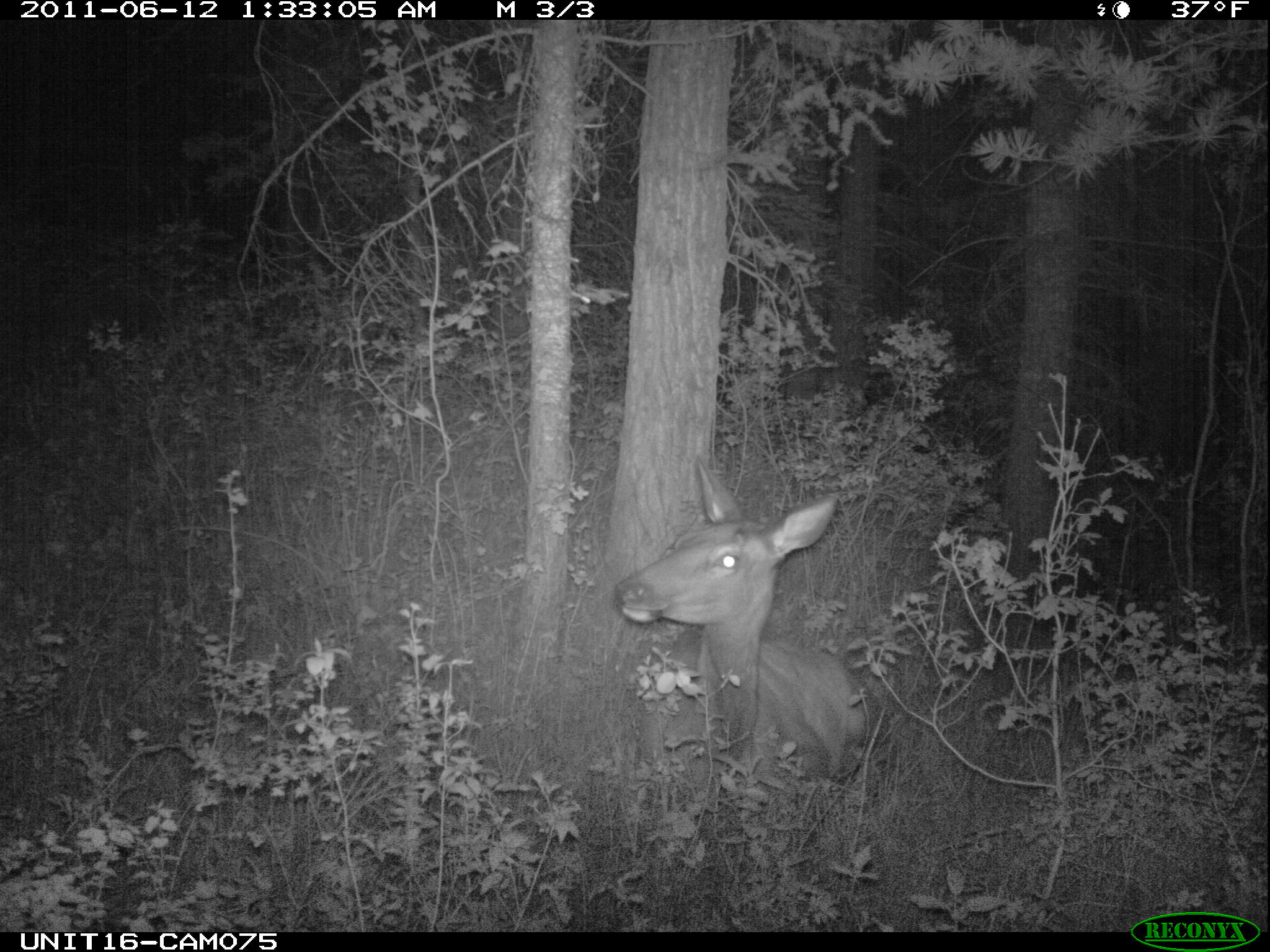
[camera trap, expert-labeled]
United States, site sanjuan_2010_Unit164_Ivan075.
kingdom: Animalia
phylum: Chordata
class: Mammalia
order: Artiodactyla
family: Cervidae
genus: Cervus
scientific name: Cervus elaphus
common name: red deer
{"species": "Cervus elaphus (red deer)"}